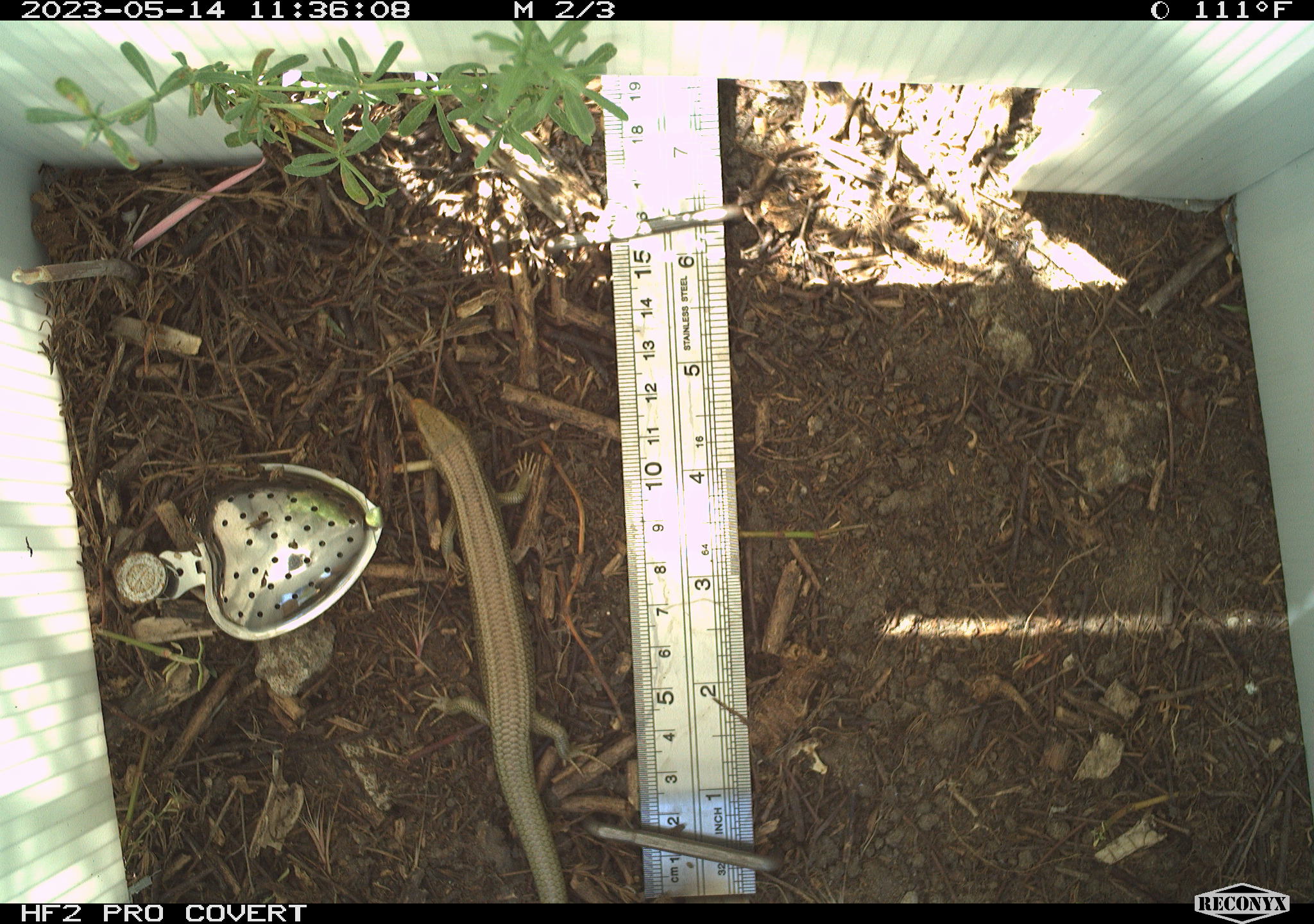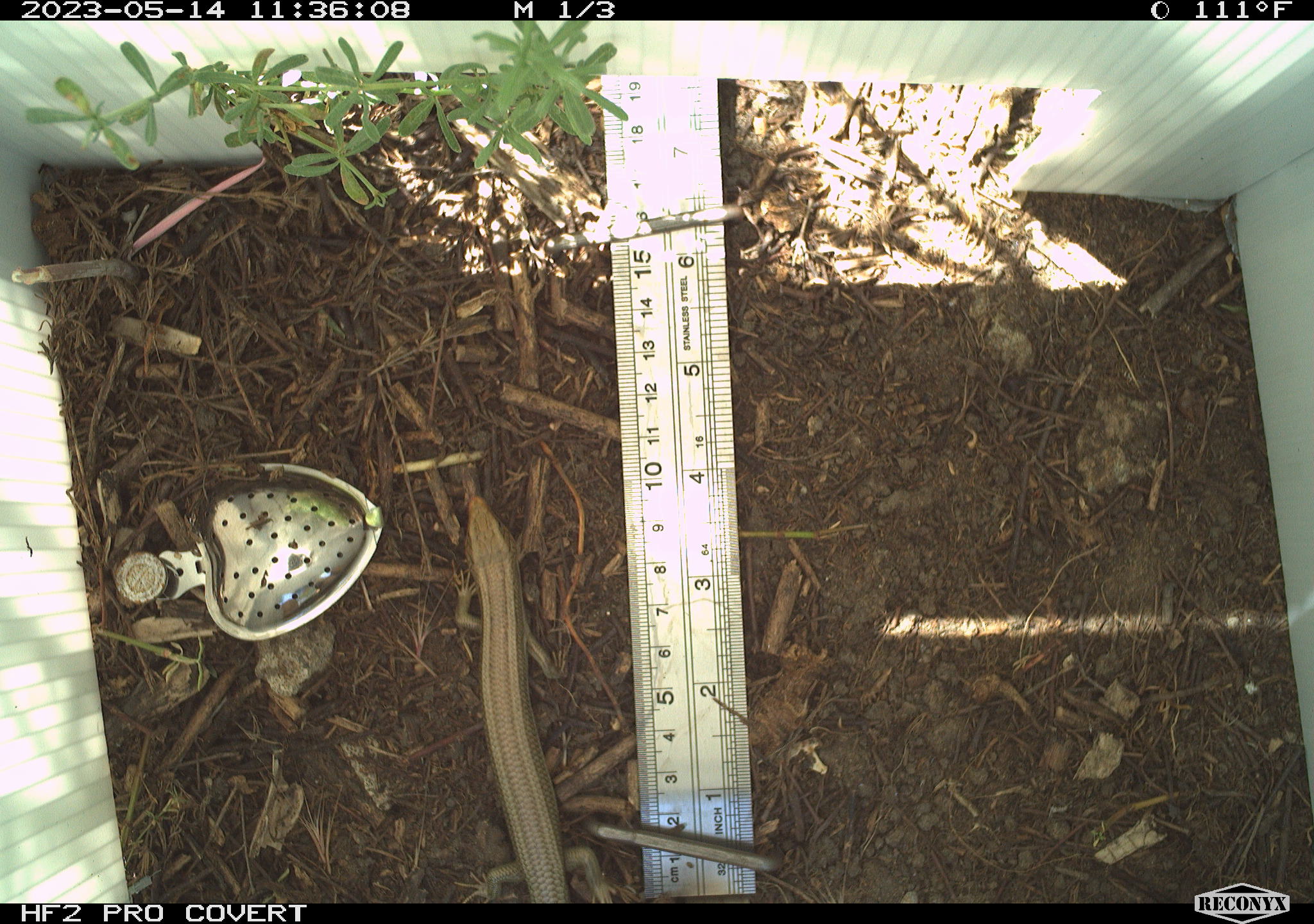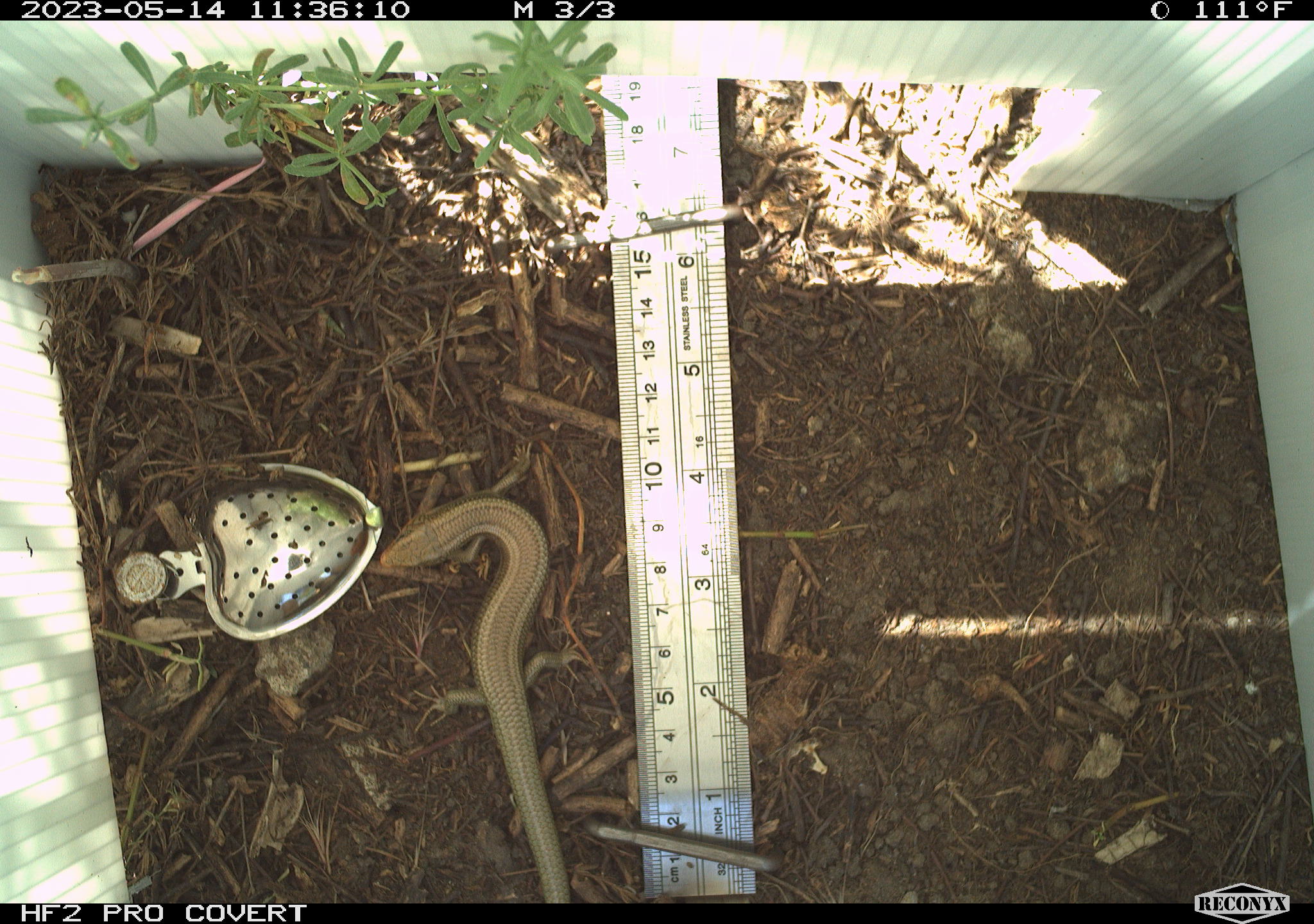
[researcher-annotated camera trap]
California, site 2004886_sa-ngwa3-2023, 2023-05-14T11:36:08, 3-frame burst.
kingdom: Animalia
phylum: Chordata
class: Reptilia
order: Squamata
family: Scincidae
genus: Plestiodon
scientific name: Plestiodon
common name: blue-tailed skinks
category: plestiodon species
Plestiodon species (blue-tailed skinks) (Plestiodon).